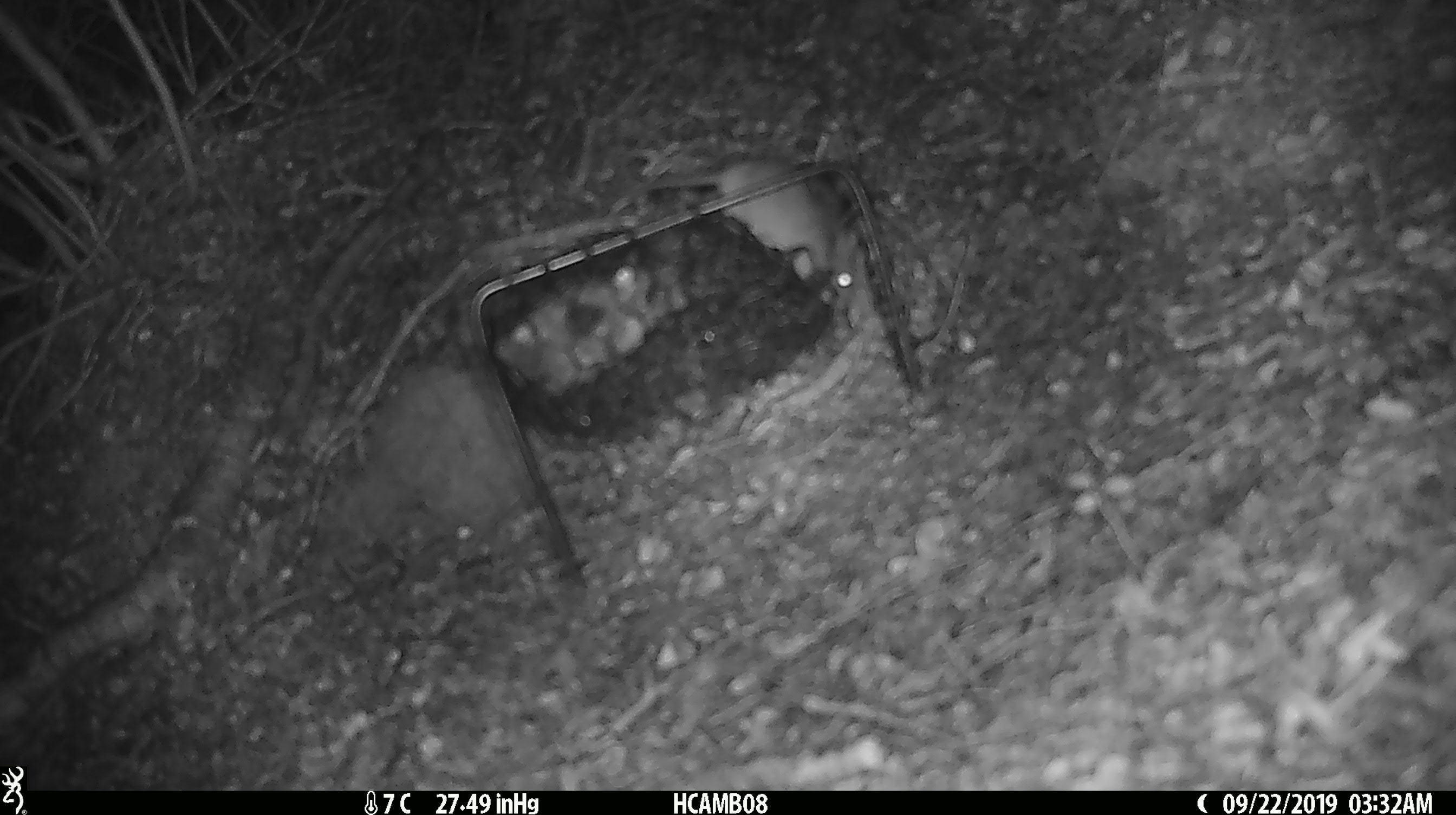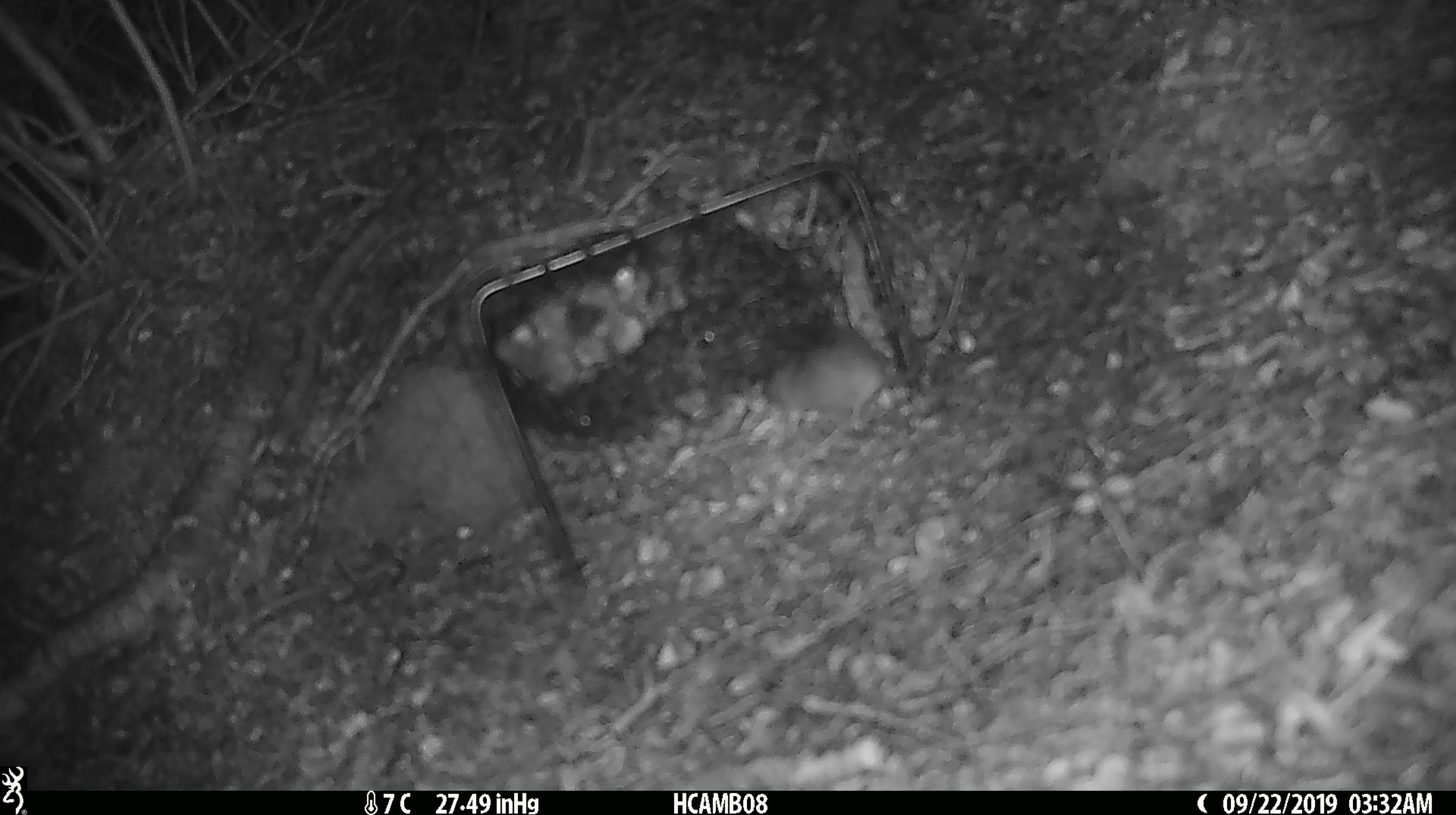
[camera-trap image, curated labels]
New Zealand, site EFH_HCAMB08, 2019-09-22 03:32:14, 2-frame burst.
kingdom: Animalia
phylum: Chordata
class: Mammalia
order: Rodentia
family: Muridae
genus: Mus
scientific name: Mus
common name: mouse